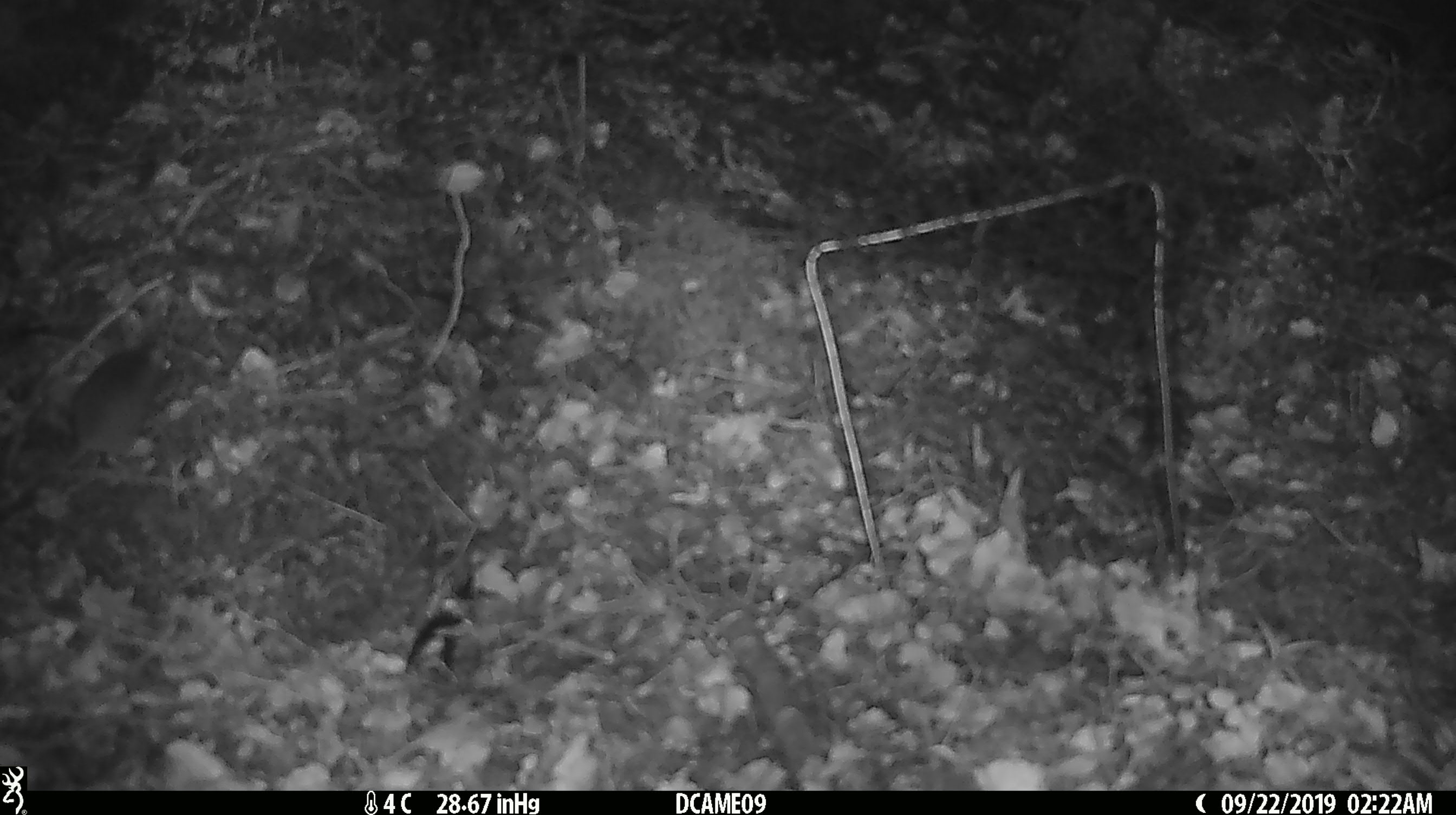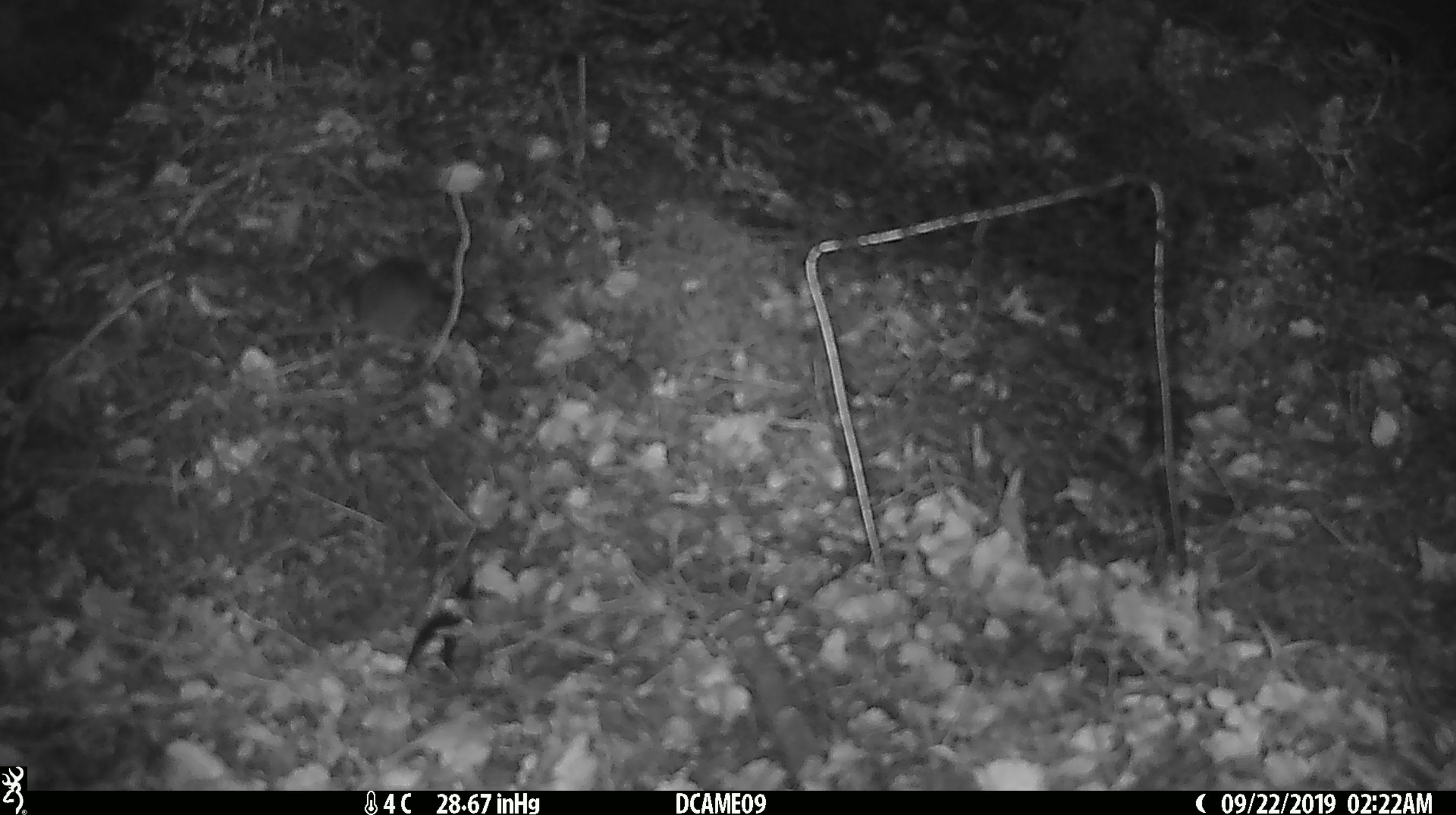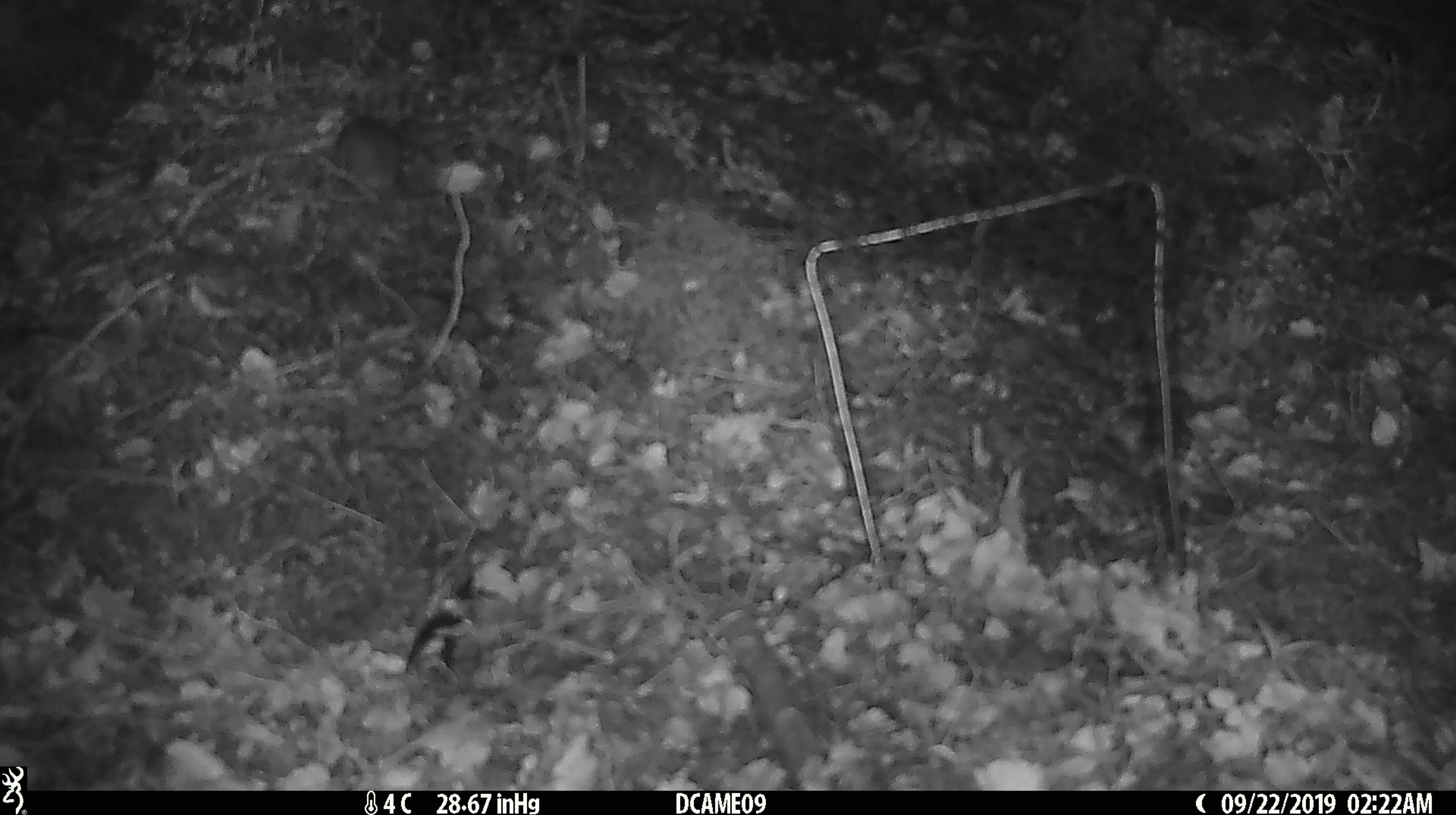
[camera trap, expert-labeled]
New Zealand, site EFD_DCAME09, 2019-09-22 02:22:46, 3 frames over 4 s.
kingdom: Animalia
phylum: Chordata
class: Mammalia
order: Rodentia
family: Muridae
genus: Mus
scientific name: Mus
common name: mouse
Mouse (Mus).